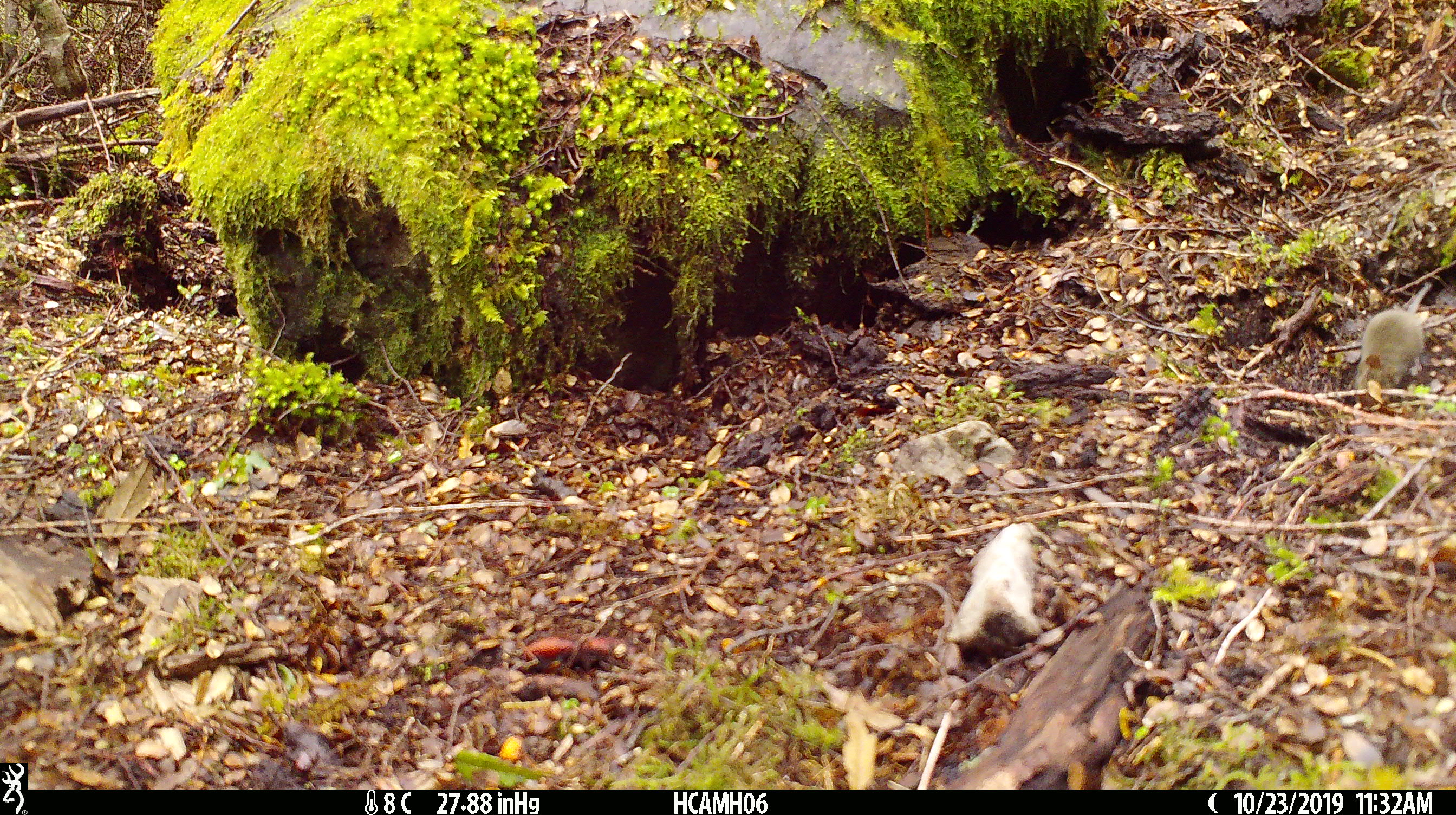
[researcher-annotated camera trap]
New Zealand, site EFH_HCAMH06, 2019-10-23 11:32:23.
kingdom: Animalia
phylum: Chordata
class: Mammalia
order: Rodentia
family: Muridae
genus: Mus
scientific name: Mus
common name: mouse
Mouse (Mus).